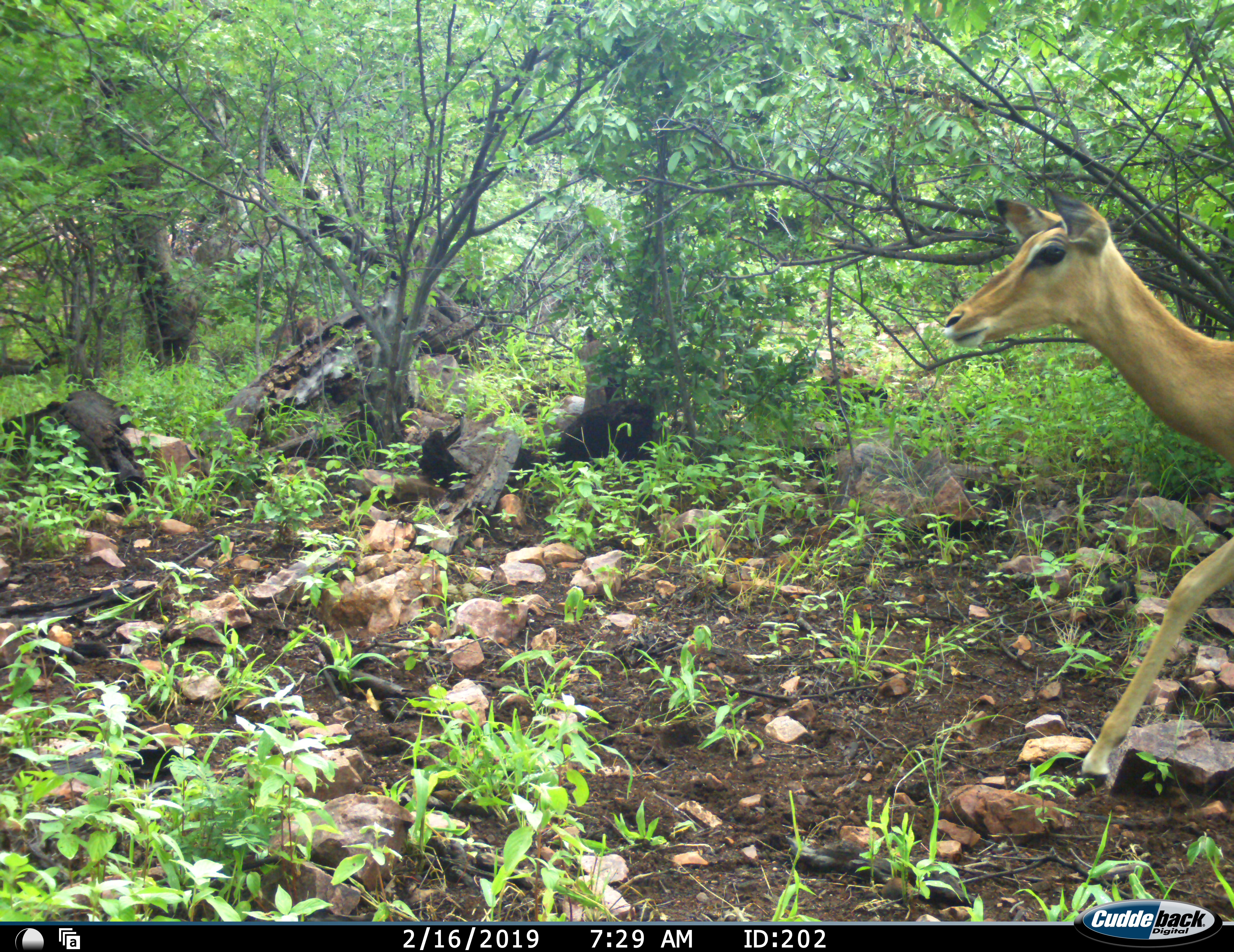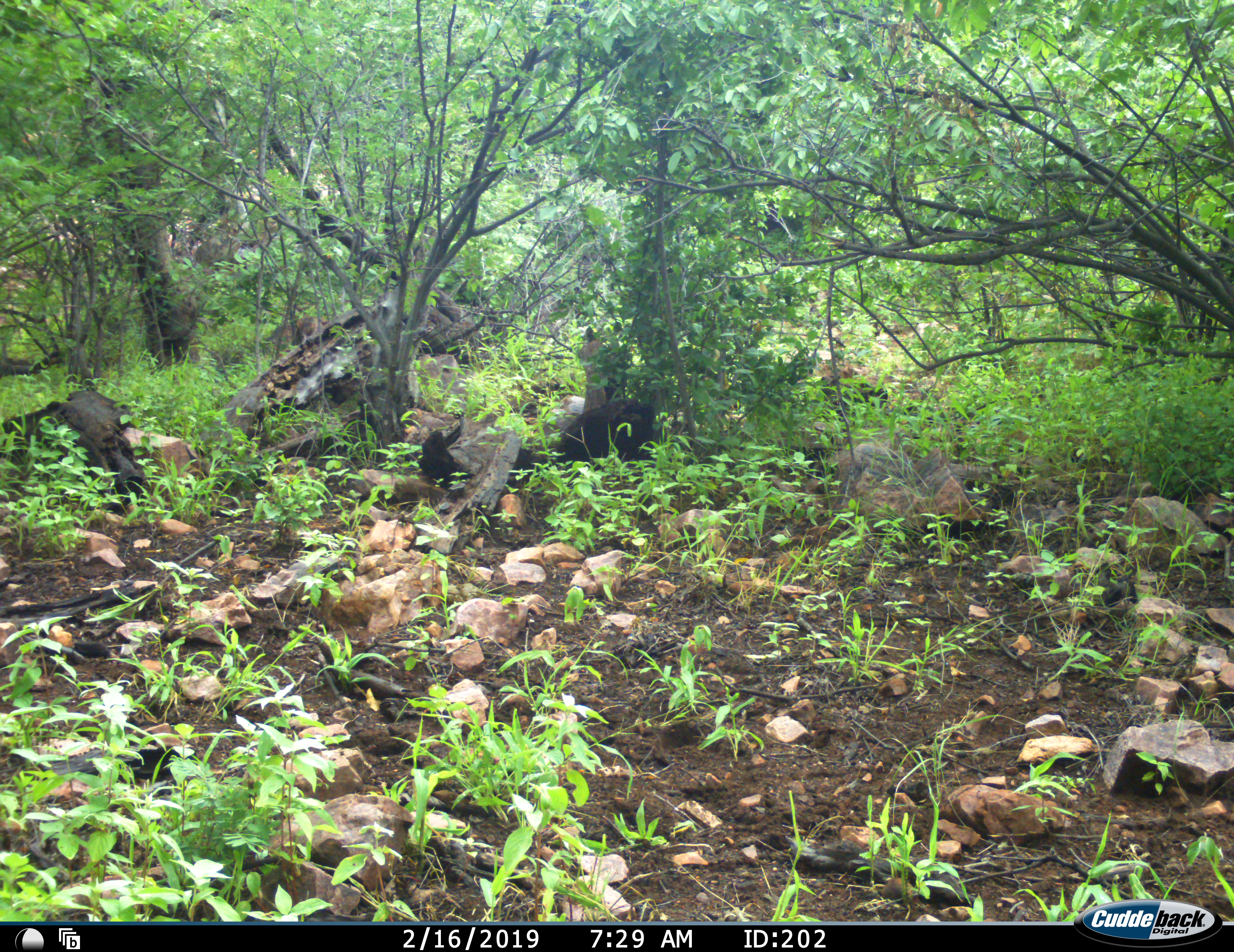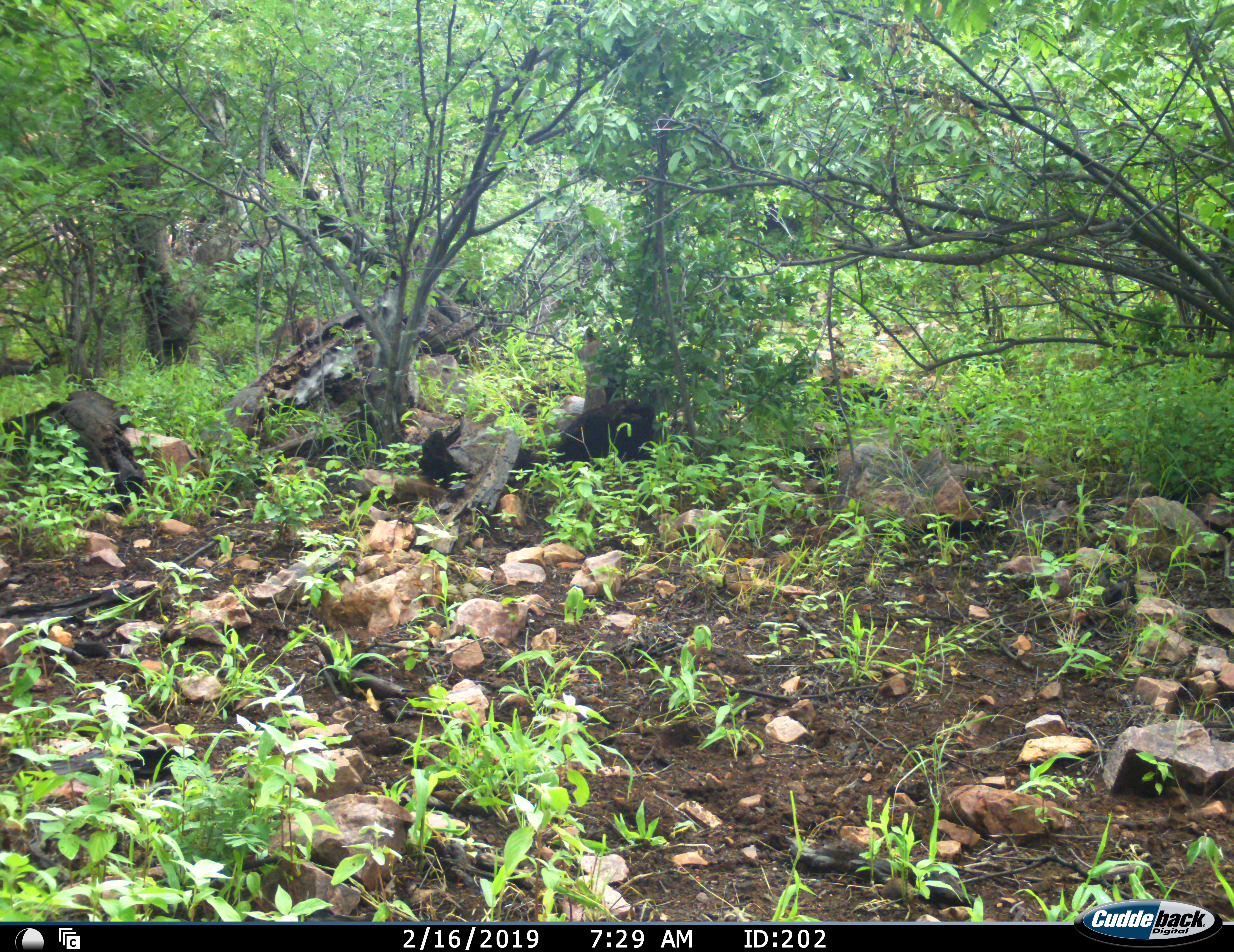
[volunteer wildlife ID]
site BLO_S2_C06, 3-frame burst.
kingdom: Animalia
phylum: Chordata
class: Mammalia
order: Artiodactyla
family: Bovidae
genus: Aepyceros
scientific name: Aepyceros melampus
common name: impala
Impala (Aepyceros melampus), count 1. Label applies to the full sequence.